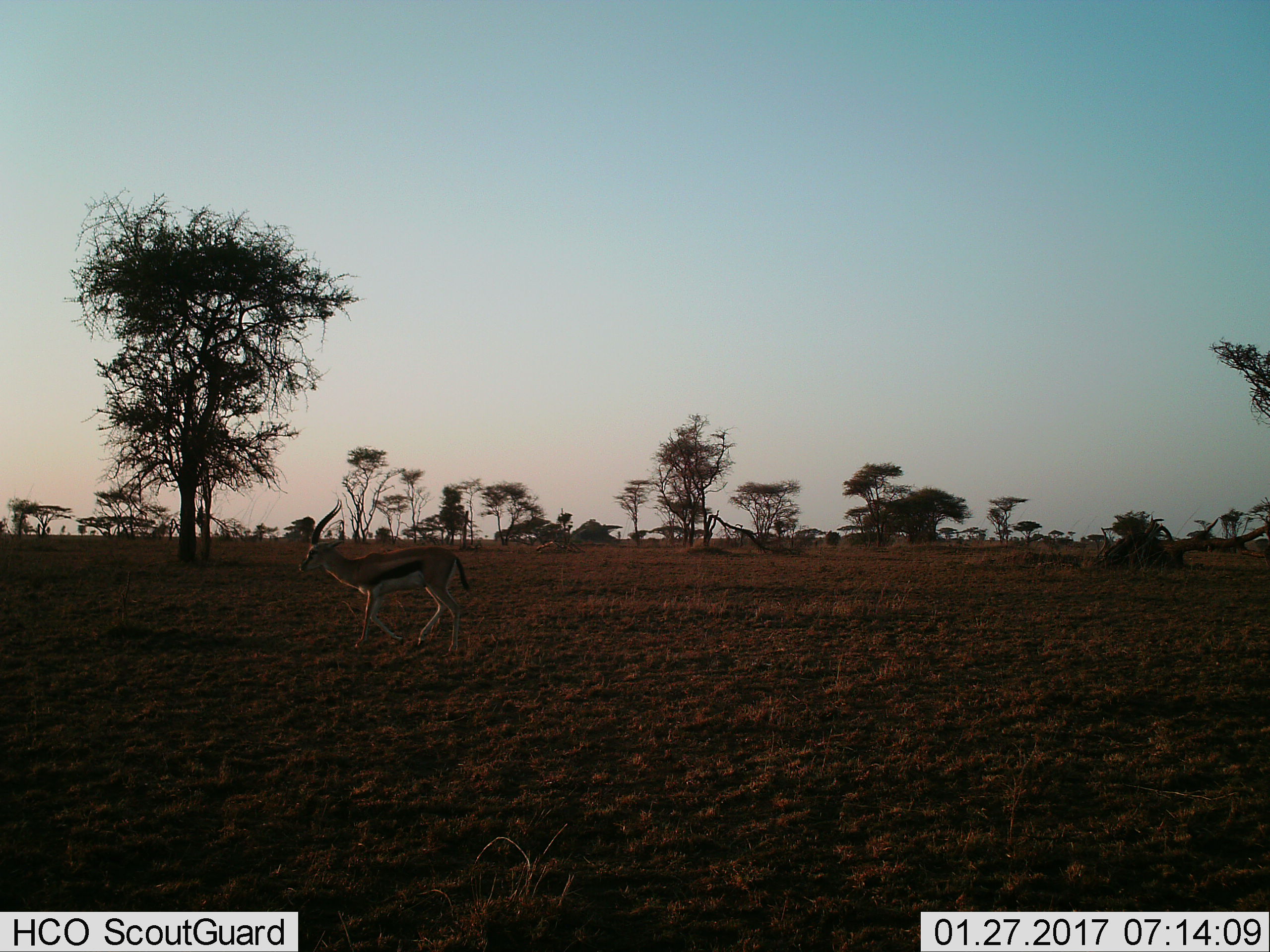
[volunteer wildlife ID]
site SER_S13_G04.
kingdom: Animalia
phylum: Chordata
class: Mammalia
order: Artiodactyla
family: Bovidae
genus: Eudorcas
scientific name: Eudorcas thomsonii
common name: thomson's gazelle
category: gazellethomsons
Gazellethomsons (thomson's gazelle) (Eudorcas thomsonii), count 1. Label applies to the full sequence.